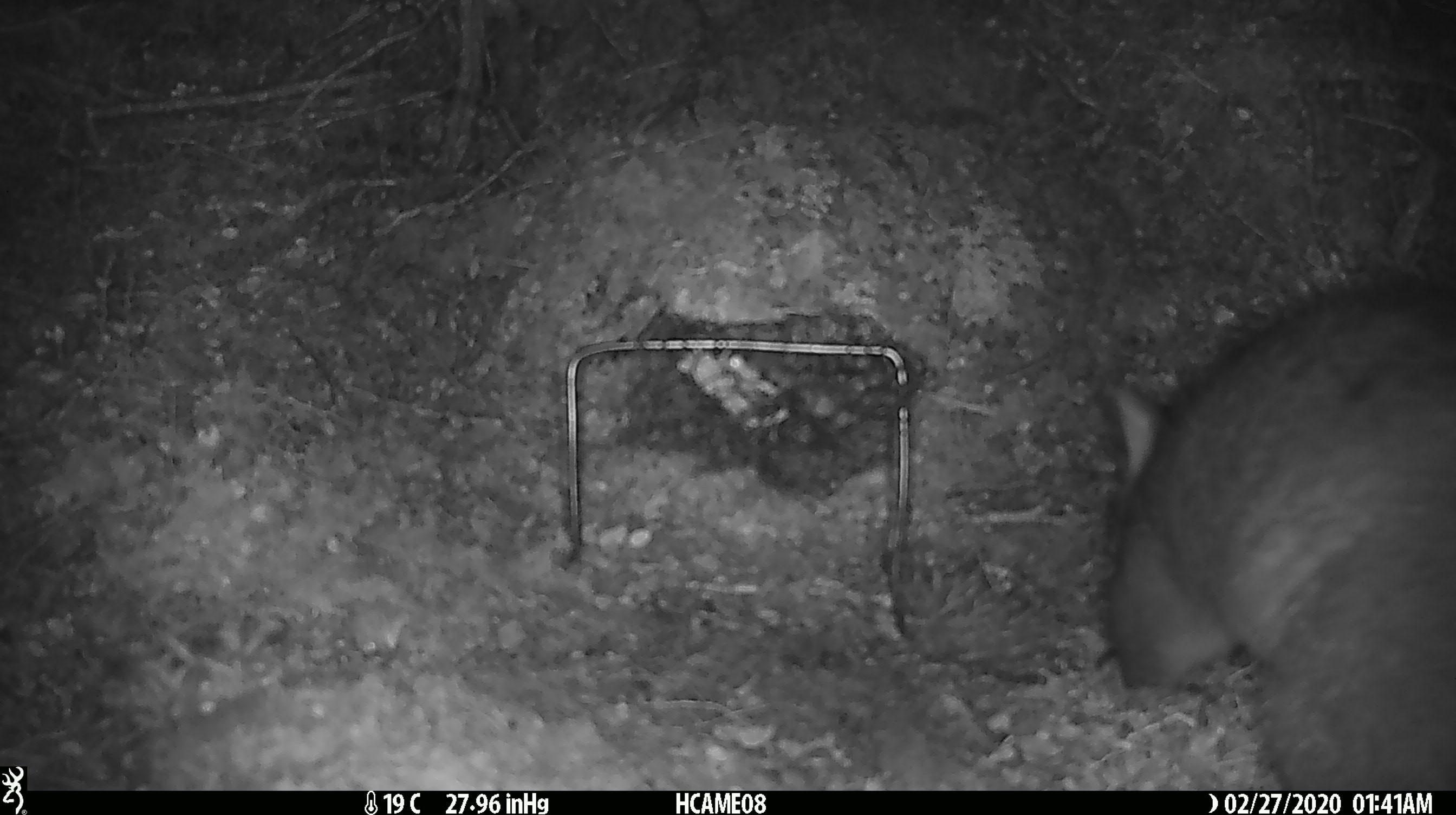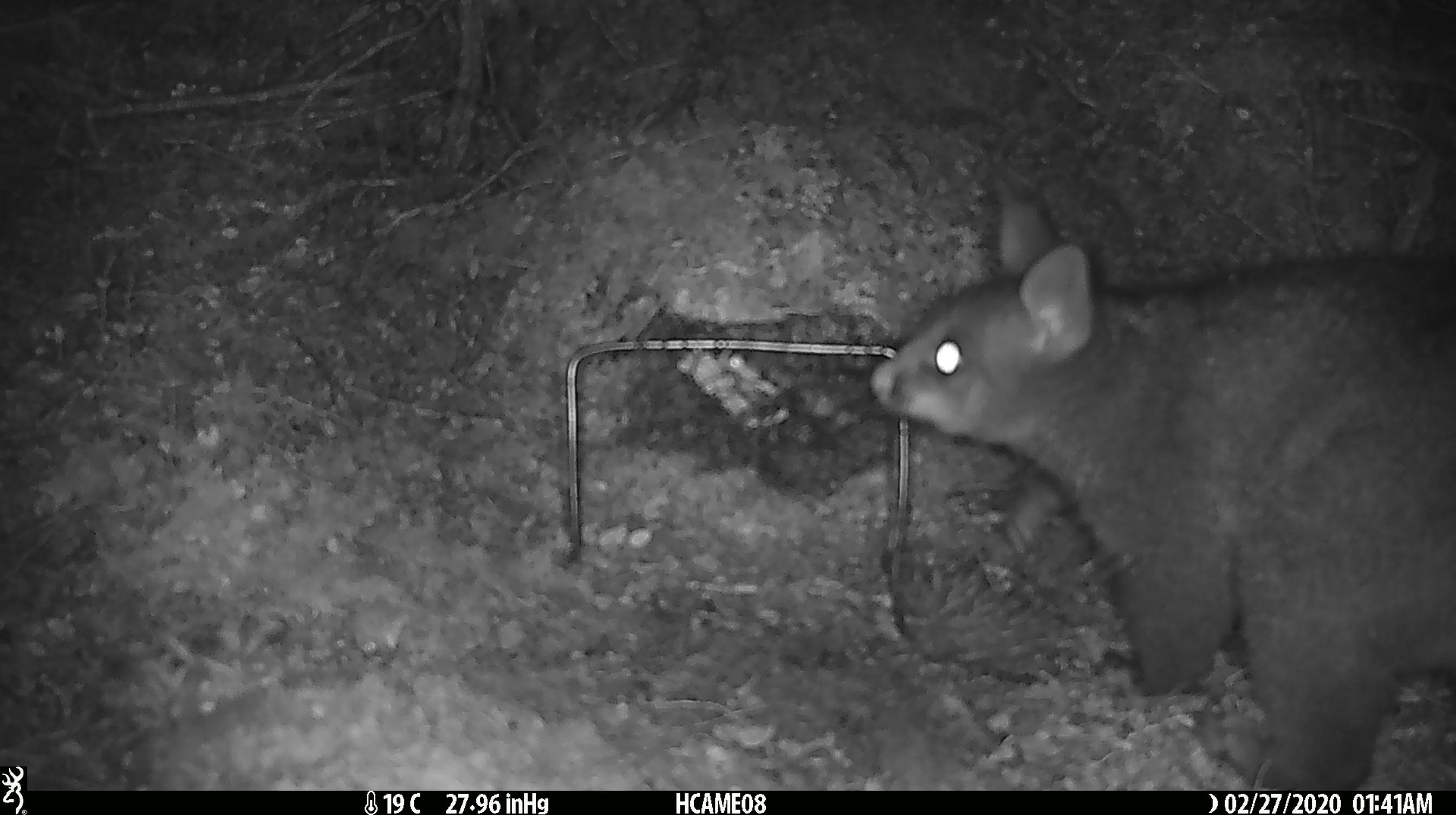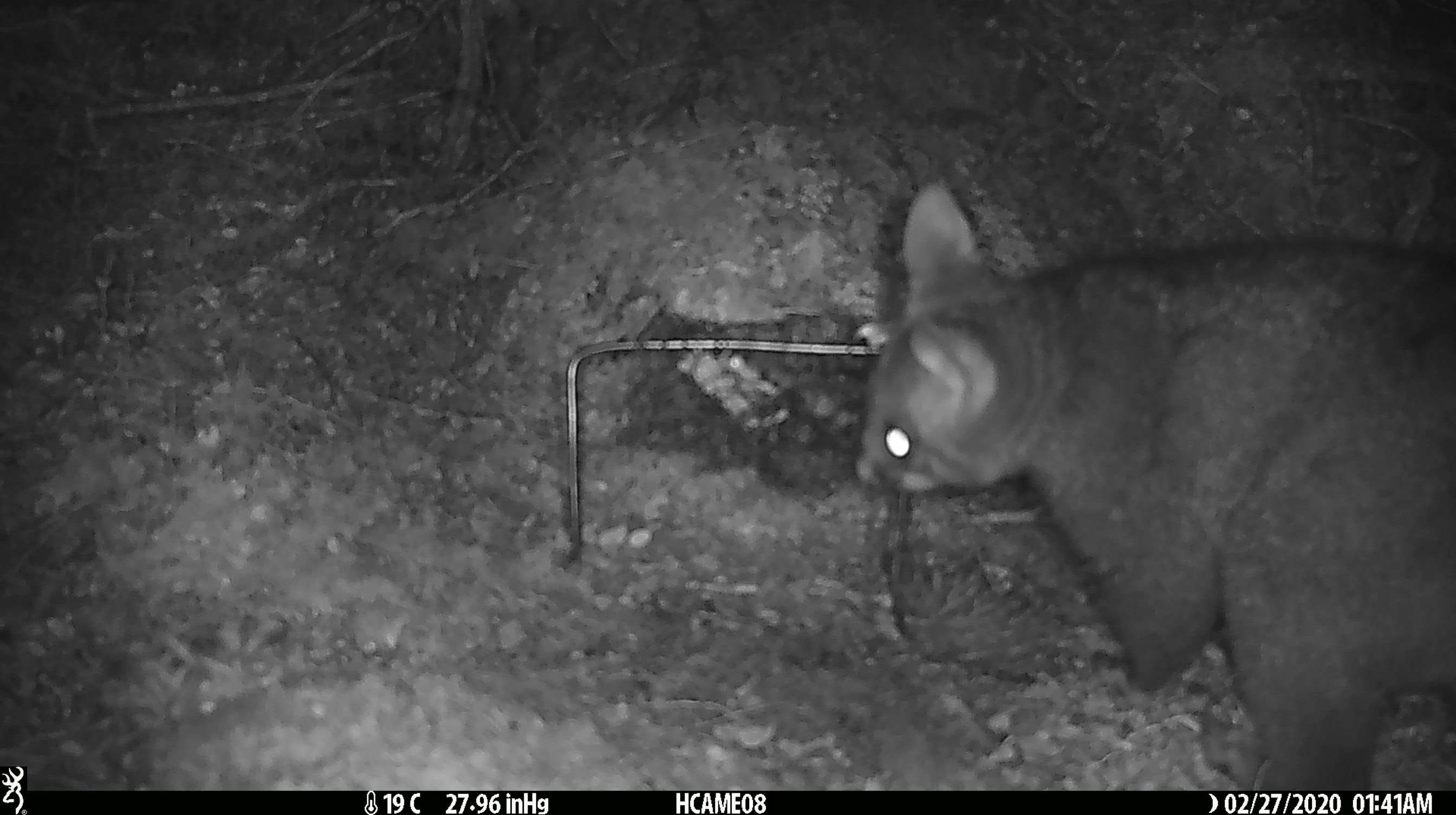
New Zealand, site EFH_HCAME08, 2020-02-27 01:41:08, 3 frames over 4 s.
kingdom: Animalia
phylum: Chordata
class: Mammalia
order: Diprotodontia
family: Phalangeridae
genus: Trichosurus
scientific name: Trichosurus vulpecula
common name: common brushtail possum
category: possum